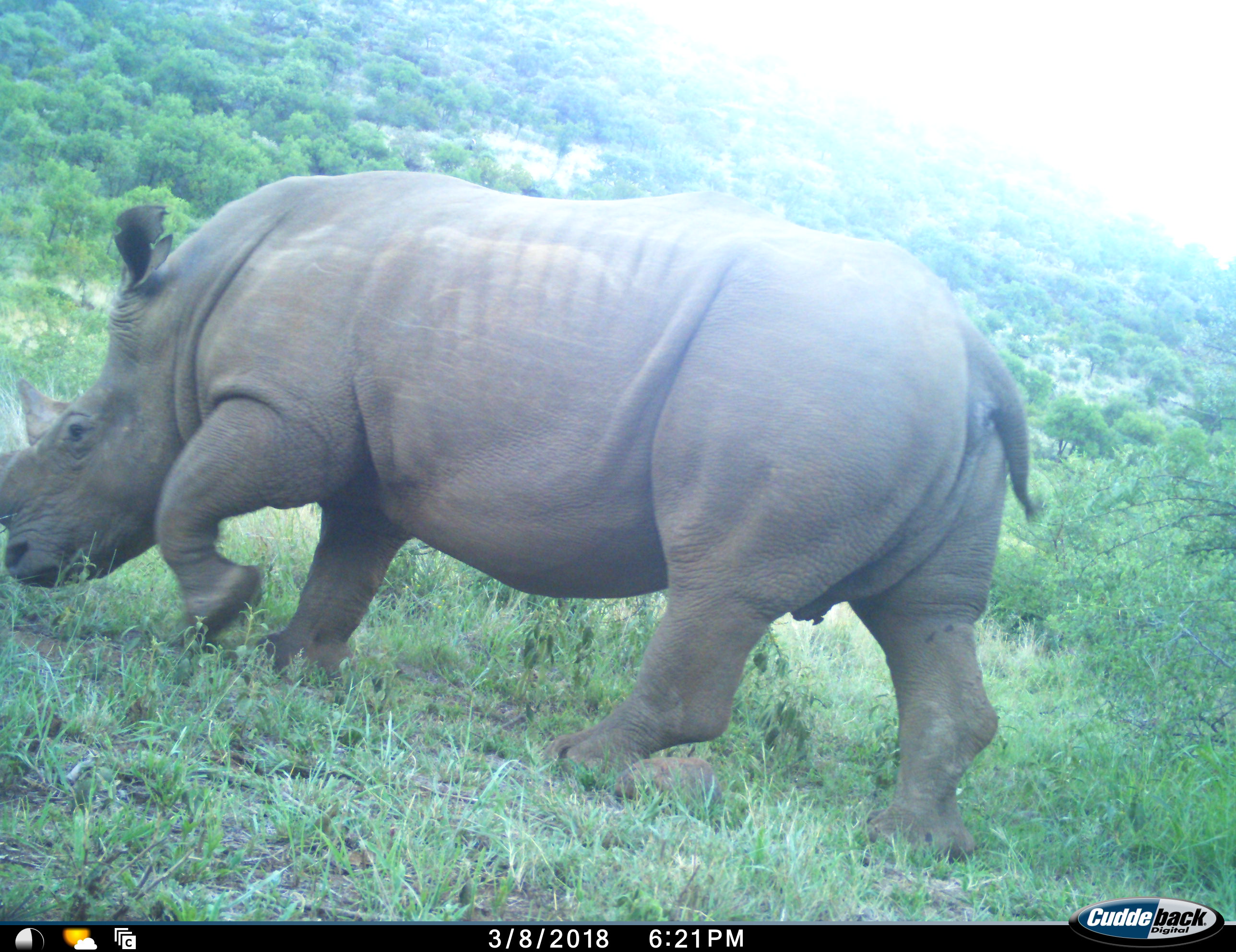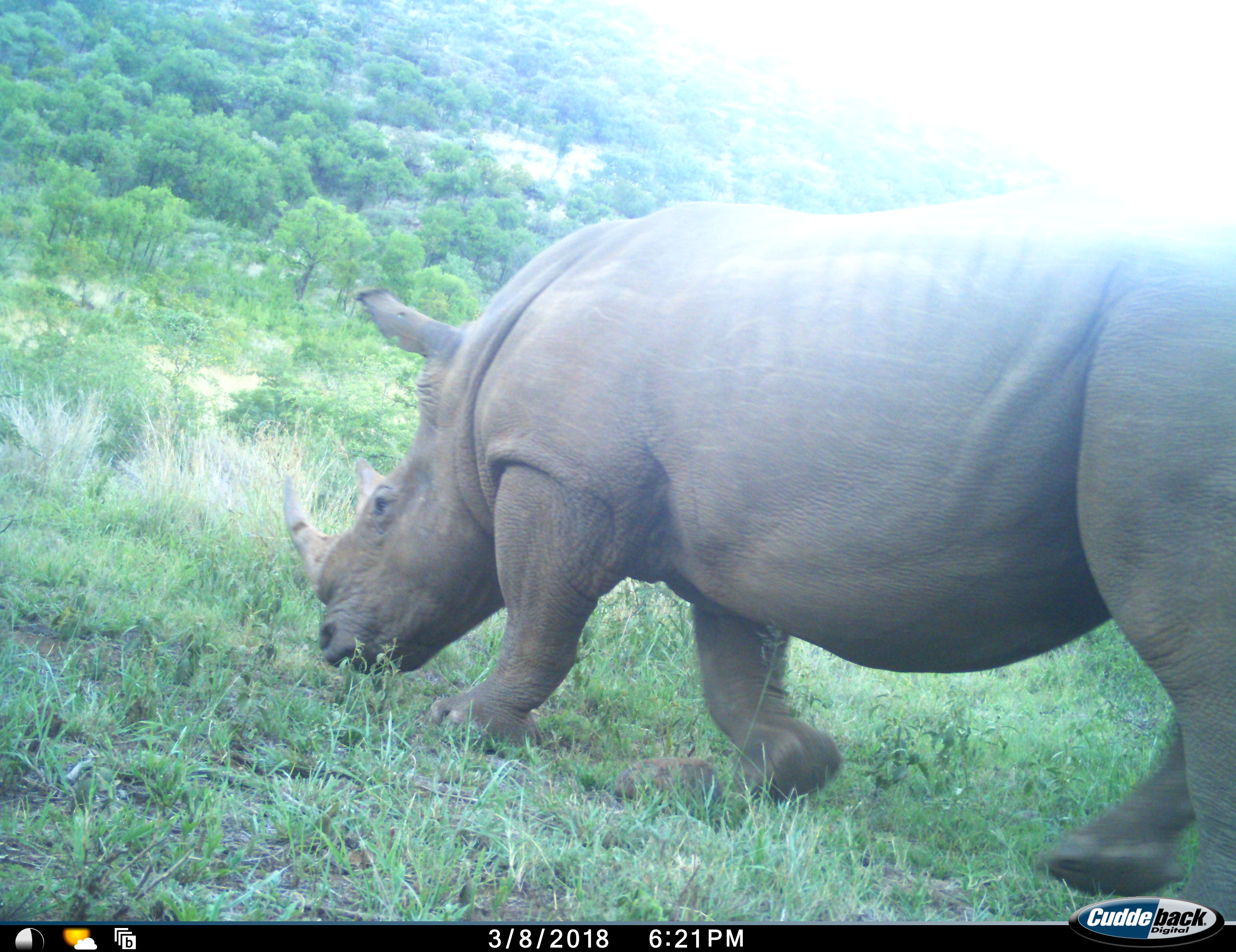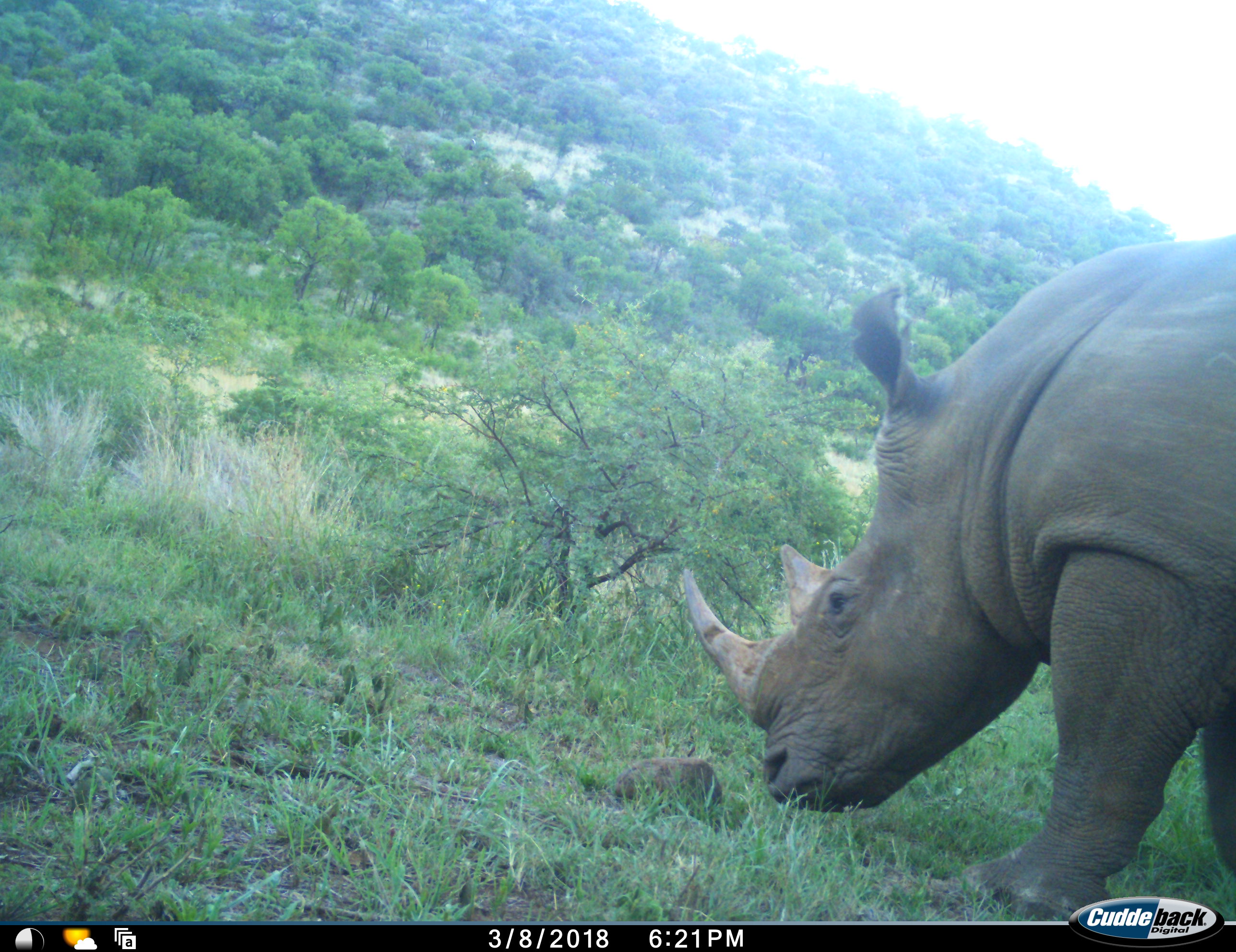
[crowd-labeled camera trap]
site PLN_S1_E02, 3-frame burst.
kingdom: Animalia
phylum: Chordata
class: Mammalia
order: Perissodactyla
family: Rhinocerotidae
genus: Ceratotherium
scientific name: Ceratotherium simum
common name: white rhinoceros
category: rhinoceroswhite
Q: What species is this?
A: Rhinoceroswhite (white rhinoceros) (Ceratotherium simum).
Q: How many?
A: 1.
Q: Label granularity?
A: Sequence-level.